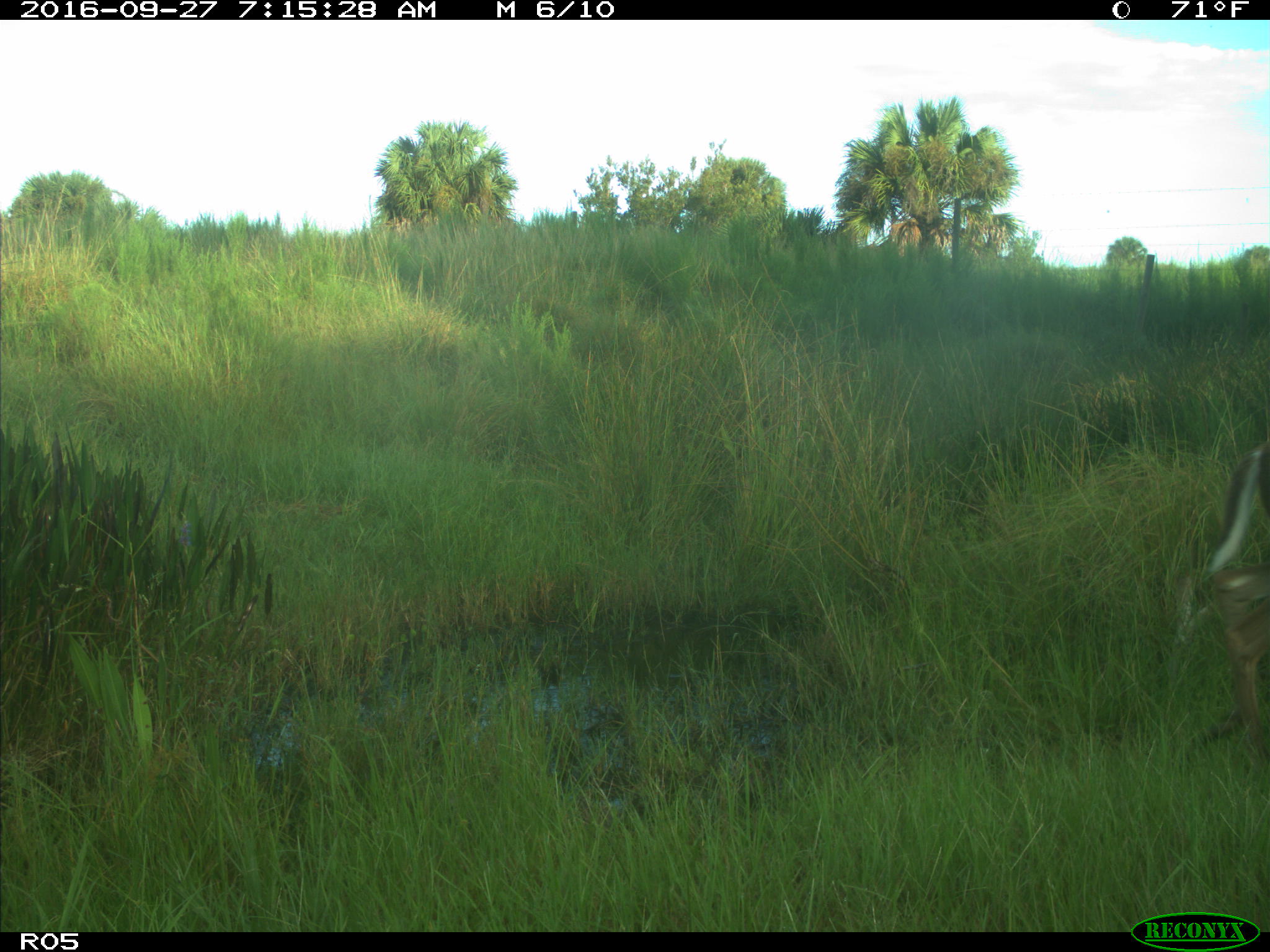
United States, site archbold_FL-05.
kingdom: Animalia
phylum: Chordata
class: Mammalia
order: Artiodactyla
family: Cervidae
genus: Odocoileus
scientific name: Odocoileus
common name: deer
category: unidentified deer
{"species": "unidentified deer (deer) (Odocoileus)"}